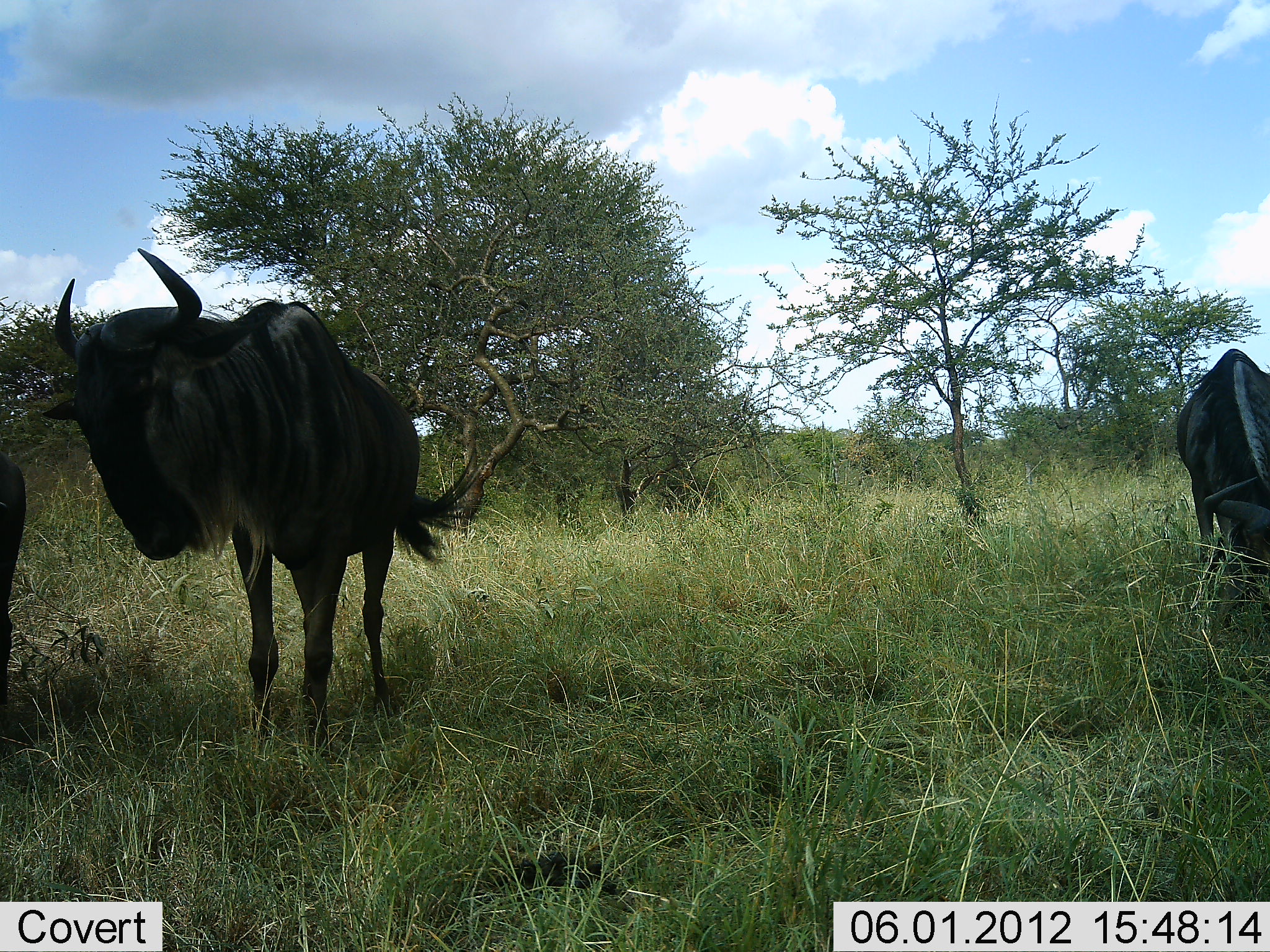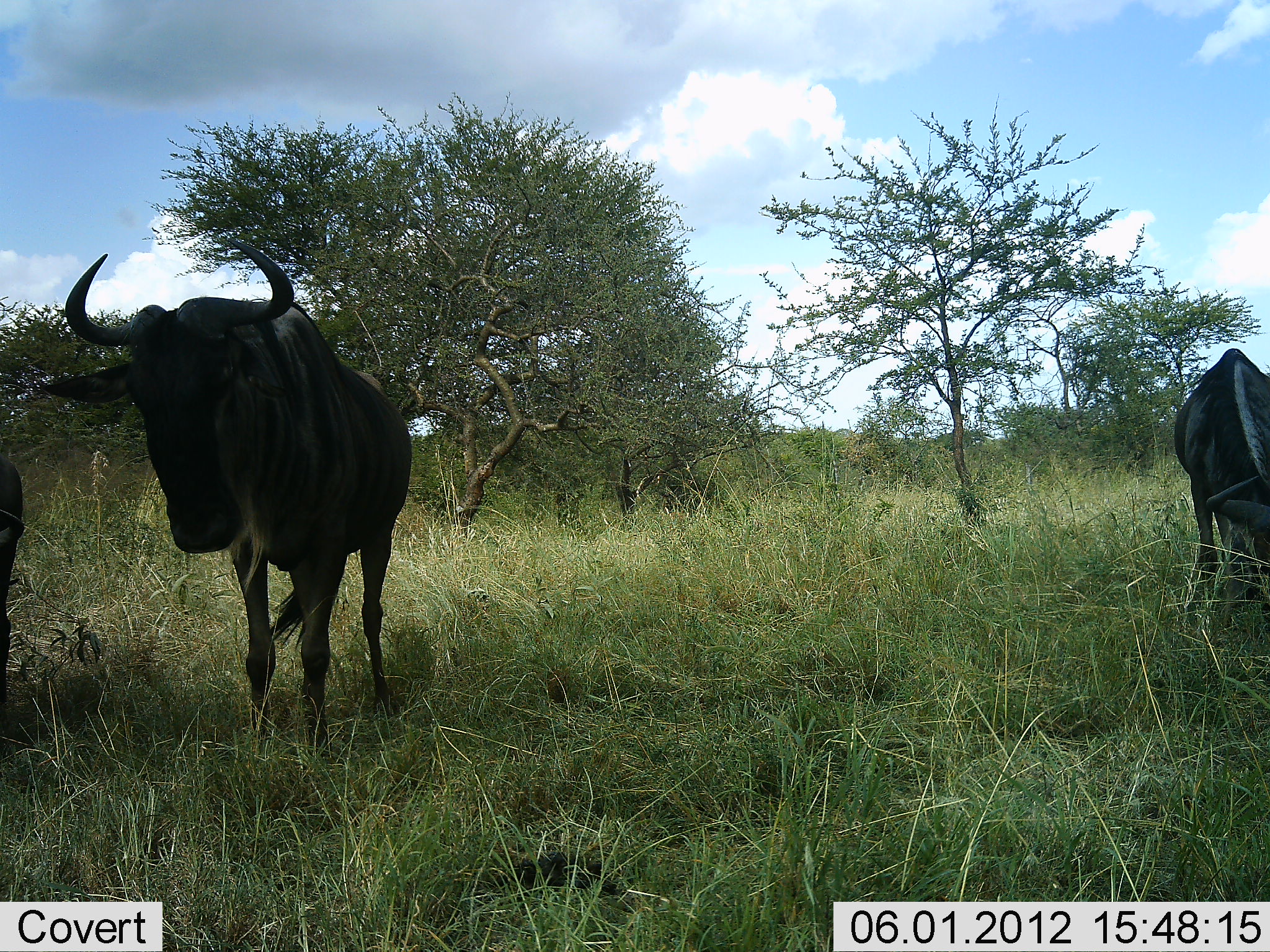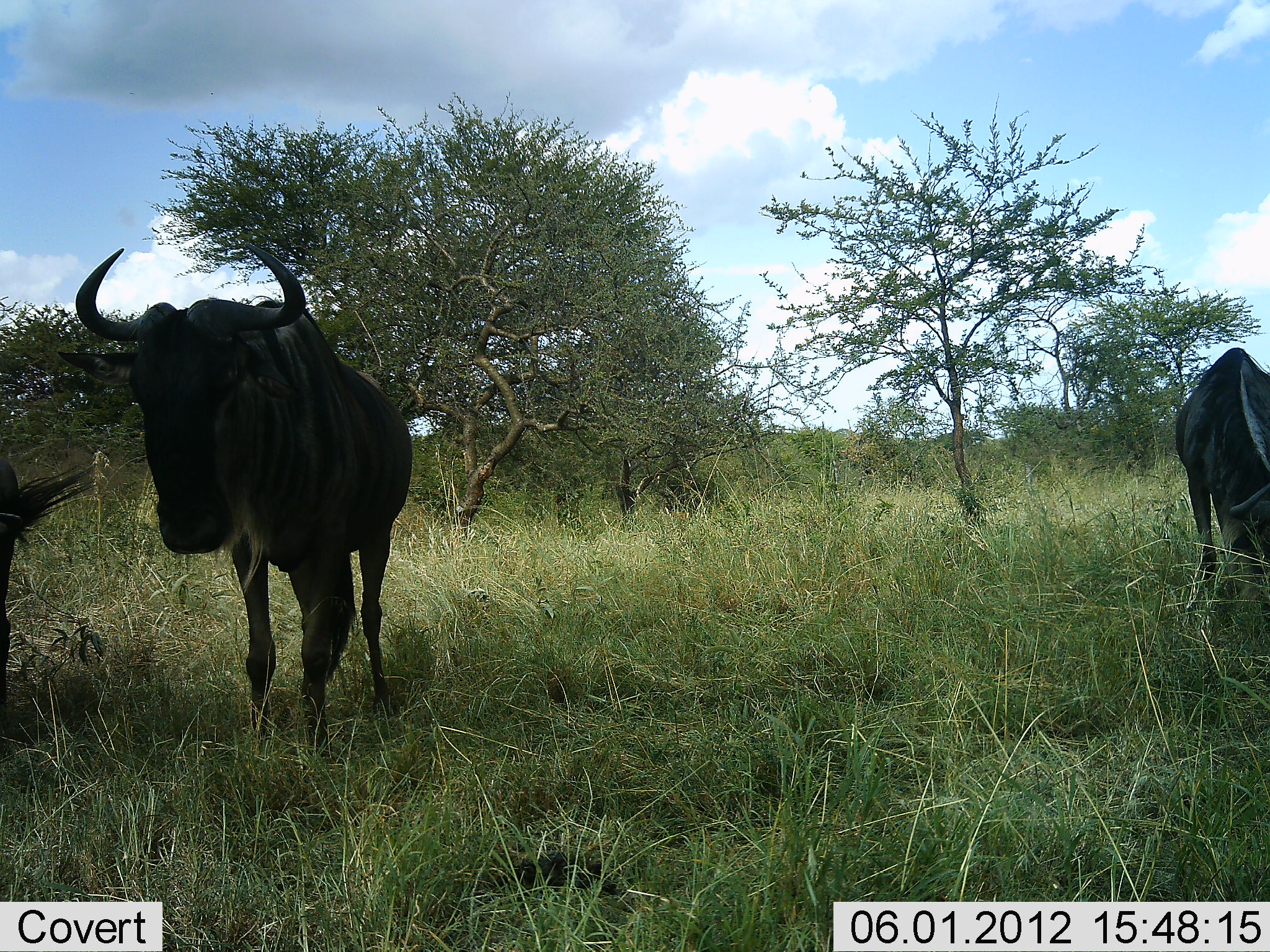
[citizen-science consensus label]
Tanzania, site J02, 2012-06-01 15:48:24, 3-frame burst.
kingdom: Animalia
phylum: Chordata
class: Mammalia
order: Artiodactyla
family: Bovidae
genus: Connochaetes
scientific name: Connochaetes taurinus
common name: blue wildebeest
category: wildebeest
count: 3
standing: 70%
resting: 0%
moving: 10%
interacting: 0%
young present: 0%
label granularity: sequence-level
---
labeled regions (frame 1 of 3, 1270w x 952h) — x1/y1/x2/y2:
animal: 39/248/487/757; 1176/348/1270/631; 0/449/27/712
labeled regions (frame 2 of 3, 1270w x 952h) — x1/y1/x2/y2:
animal: 39/248/415/757; 1176/348/1270/609; 0/449/27/712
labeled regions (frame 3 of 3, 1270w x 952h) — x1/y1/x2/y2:
animal: 54/248/415/757; 1176/348/1270/609; 0/455/95/706